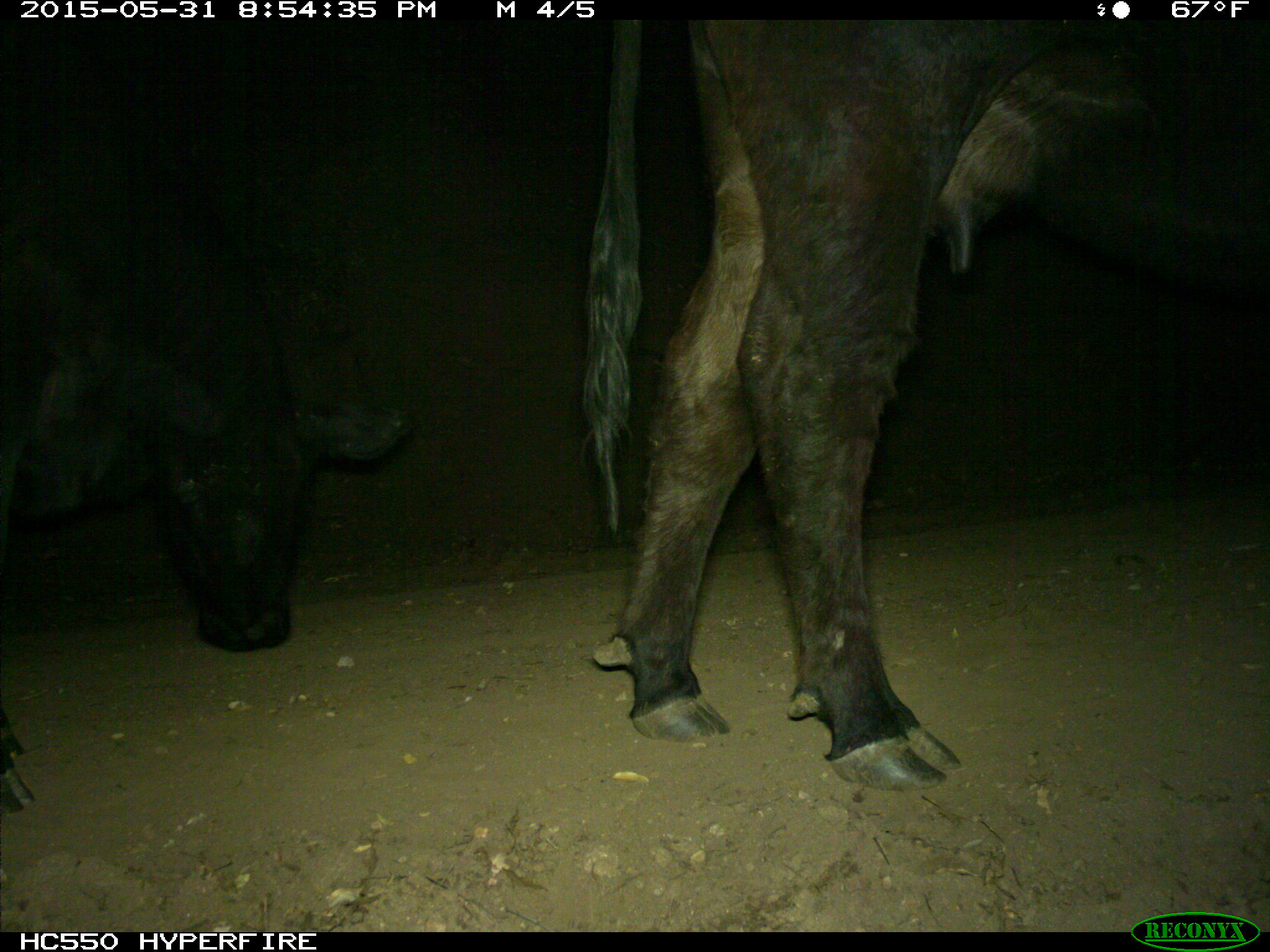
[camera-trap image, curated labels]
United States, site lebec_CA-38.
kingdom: Animalia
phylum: Chordata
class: Mammalia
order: Artiodactyla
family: Bovidae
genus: Bos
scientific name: Bos taurus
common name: domestic cow